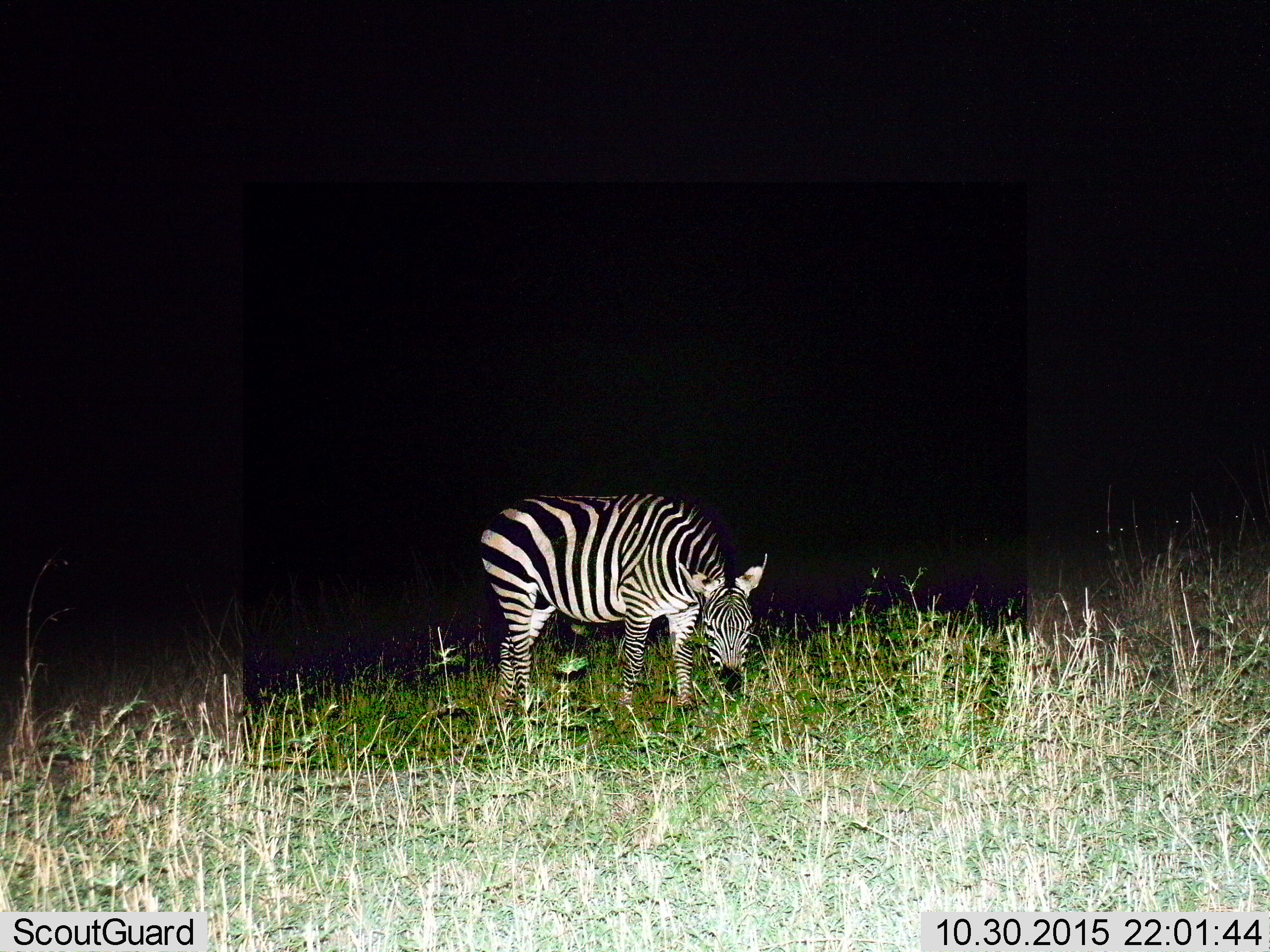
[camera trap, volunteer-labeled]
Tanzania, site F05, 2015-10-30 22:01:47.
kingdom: Animalia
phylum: Chordata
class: Mammalia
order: Perissodactyla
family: Equidae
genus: Equus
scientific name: Equus quagga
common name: plains zebra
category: zebra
Zebra (plains zebra) (Equus quagga), count 1. Behavior (volunteer vote fractions): standing 47%, resting 0%, moving 0%, interacting 0%. Young present (vote fraction): 6%. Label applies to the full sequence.